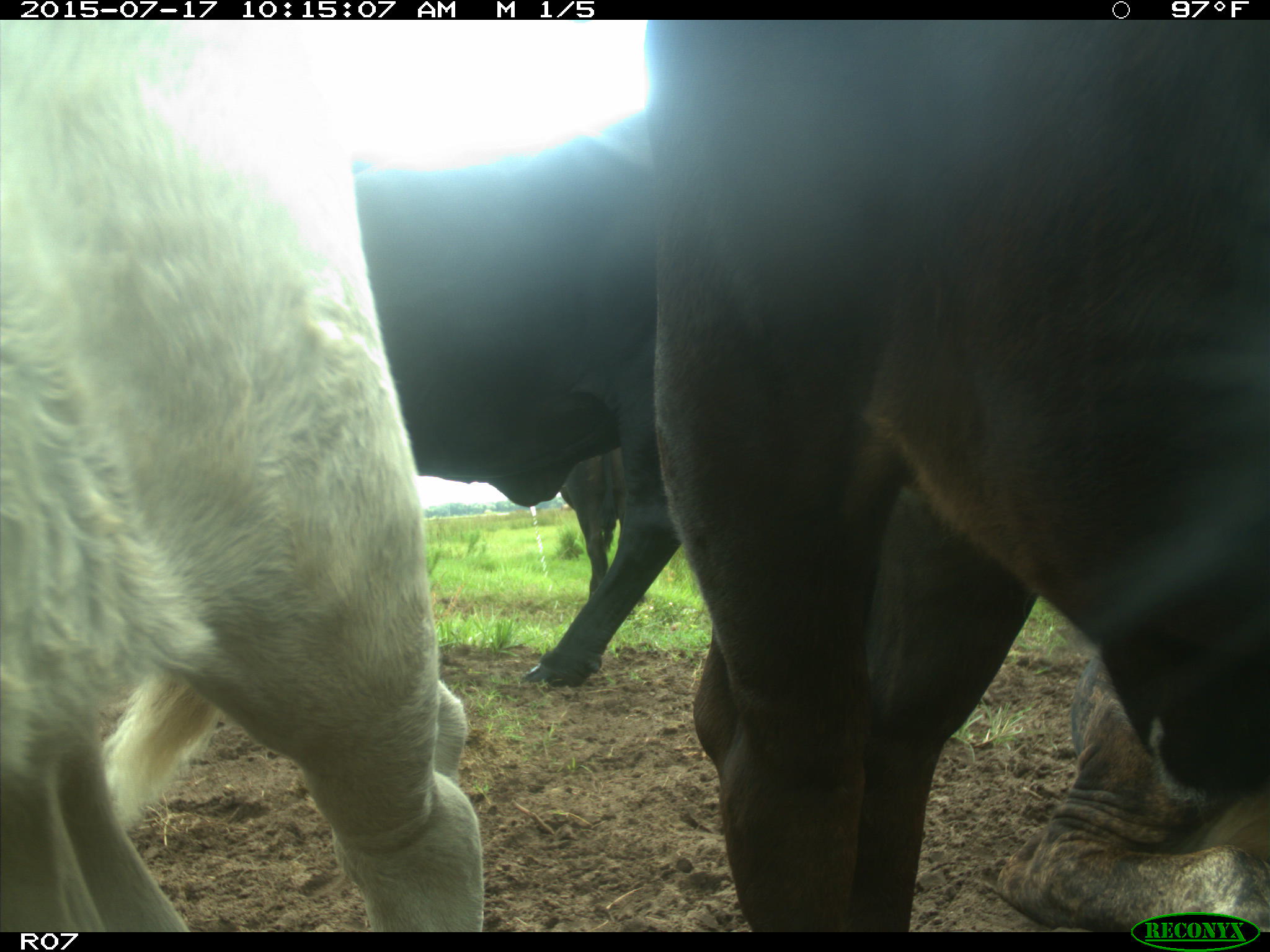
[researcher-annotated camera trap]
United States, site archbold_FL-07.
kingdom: Animalia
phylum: Chordata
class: Mammalia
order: Artiodactyla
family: Bovidae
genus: Bos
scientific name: Bos taurus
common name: domestic cow